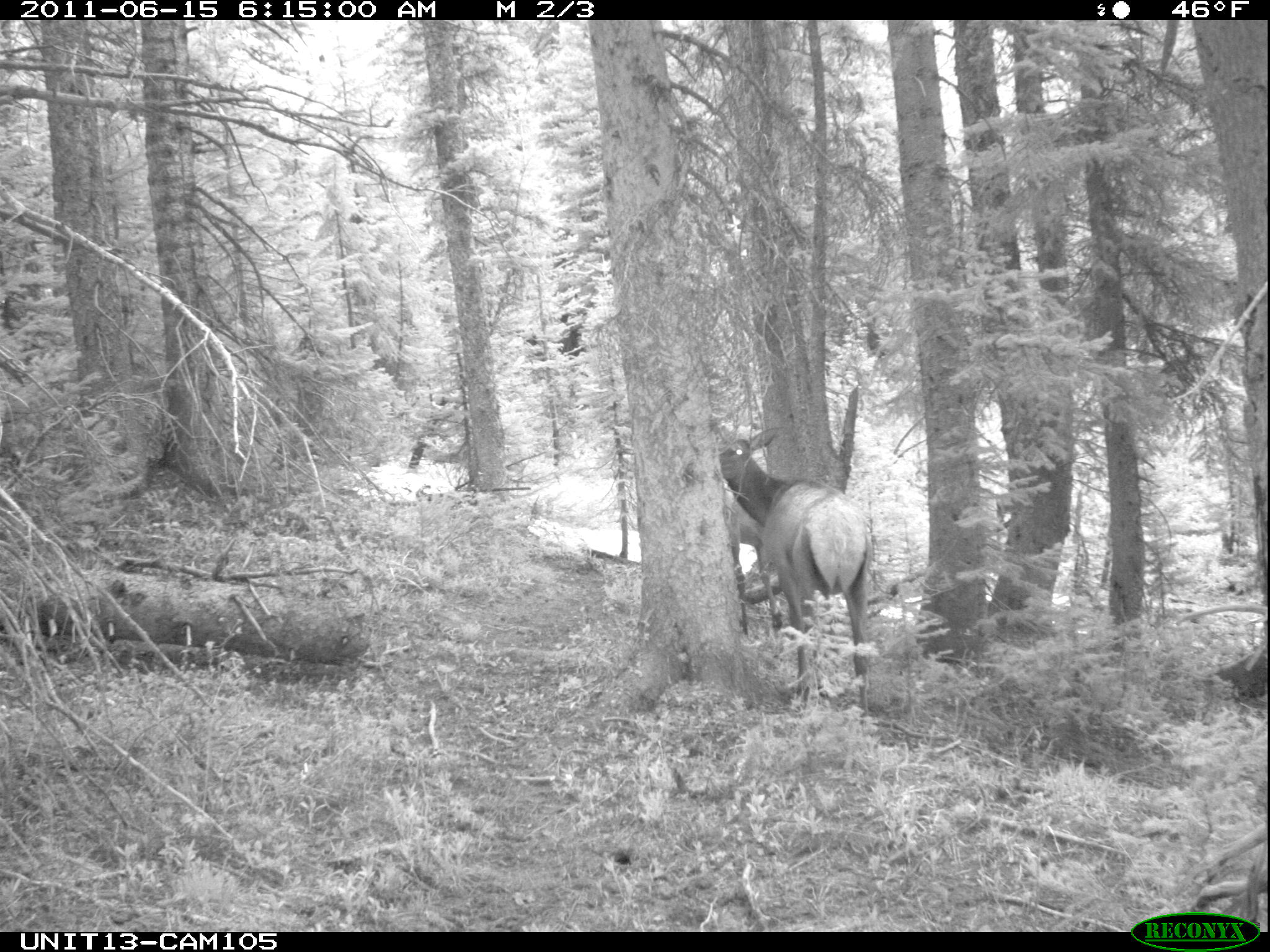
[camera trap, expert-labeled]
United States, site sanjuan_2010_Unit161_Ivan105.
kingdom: Animalia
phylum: Chordata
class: Mammalia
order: Artiodactyla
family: Cervidae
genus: Cervus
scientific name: Cervus elaphus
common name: red deer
Cervus elaphus (red deer).